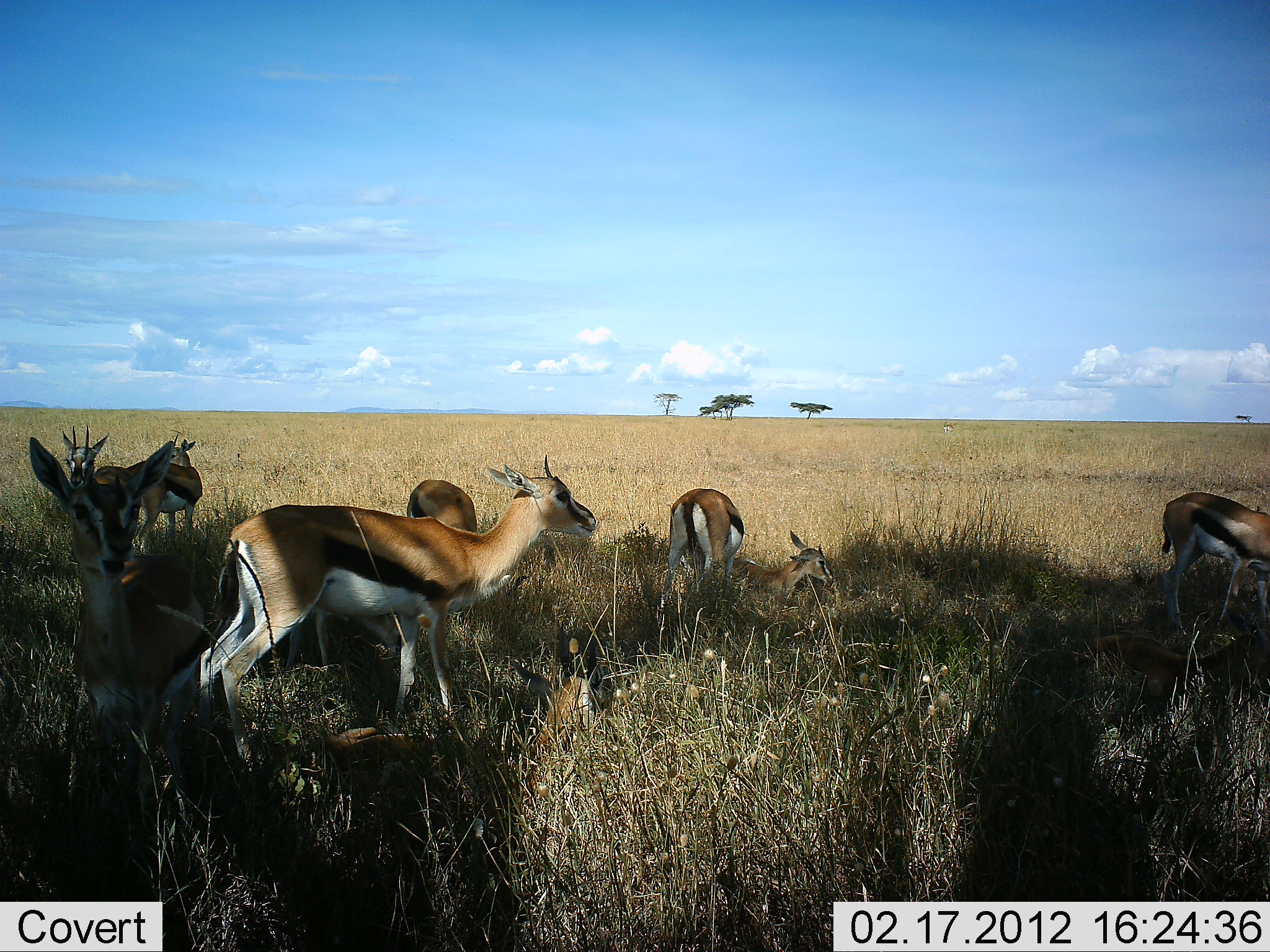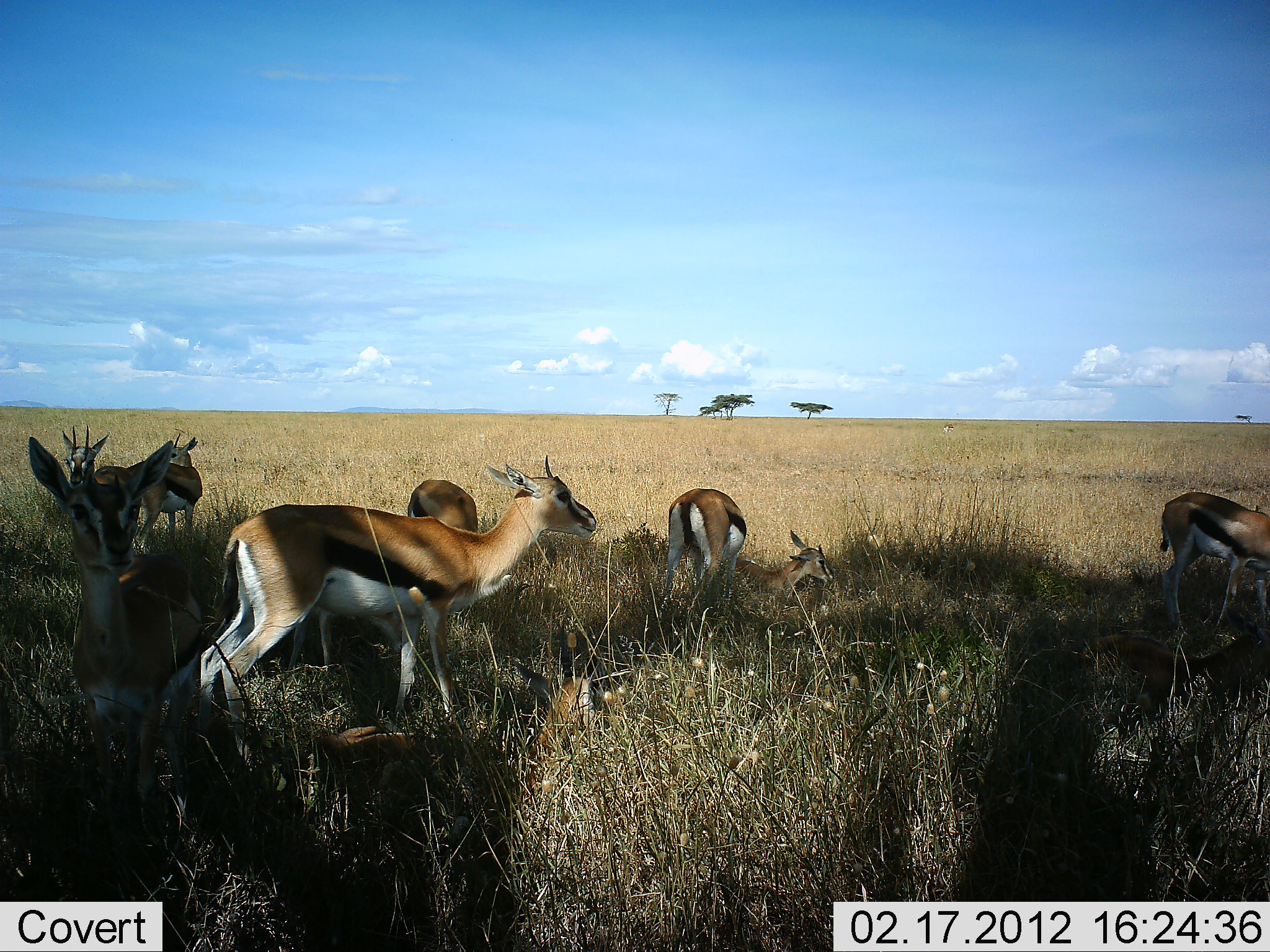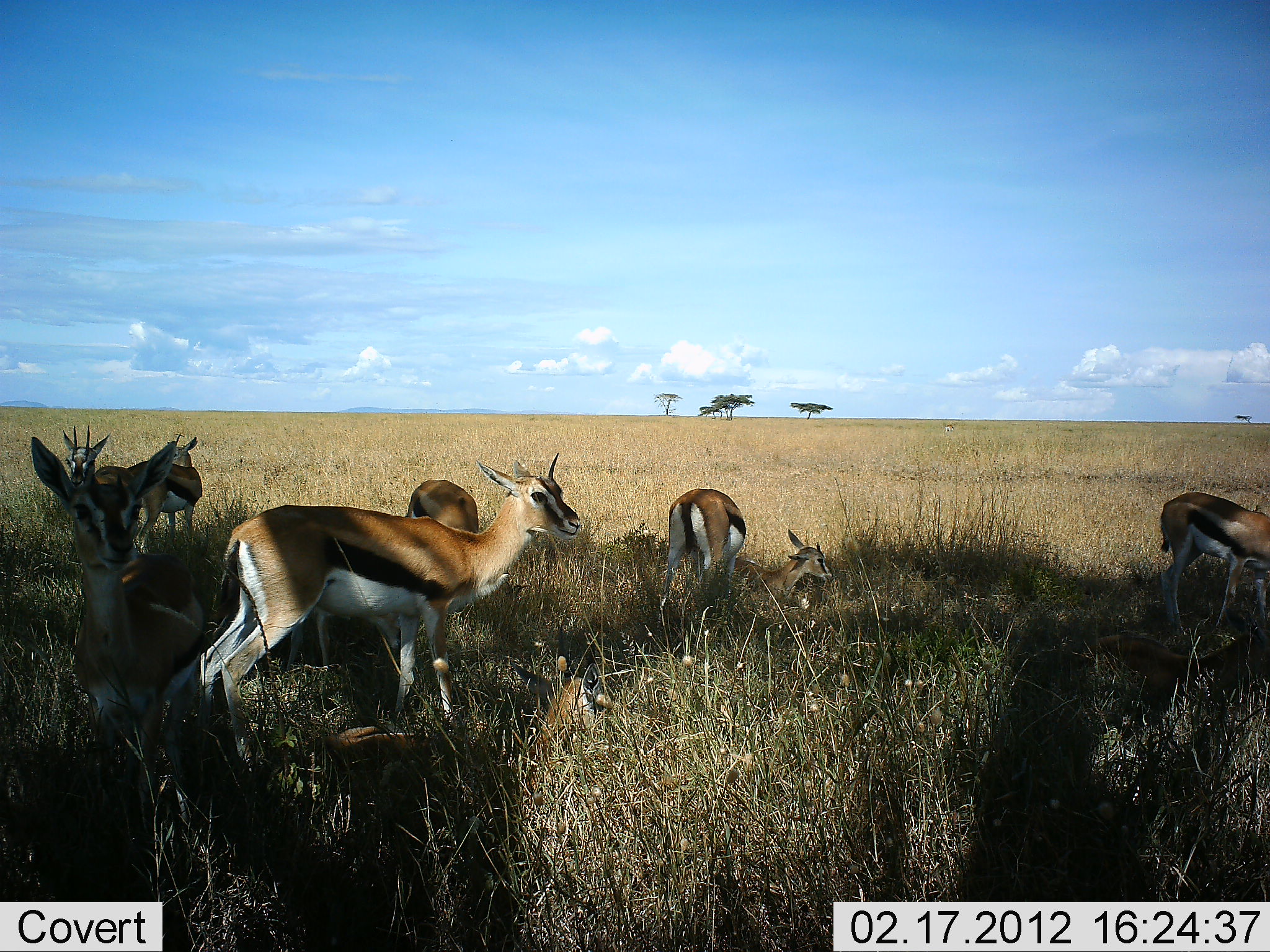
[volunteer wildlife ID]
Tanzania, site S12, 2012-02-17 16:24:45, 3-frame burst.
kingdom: Animalia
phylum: Chordata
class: Mammalia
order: Artiodactyla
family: Bovidae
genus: Eudorcas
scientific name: Eudorcas thomsonii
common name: thomson's gazelle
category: gazellethomsons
Gazellethomsons (thomson's gazelle) (Eudorcas thomsonii), count 9. Behavior (volunteer vote fractions): standing 92%, resting 83%, moving 0%, interacting 8%. Young present (vote fraction): 25%. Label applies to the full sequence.